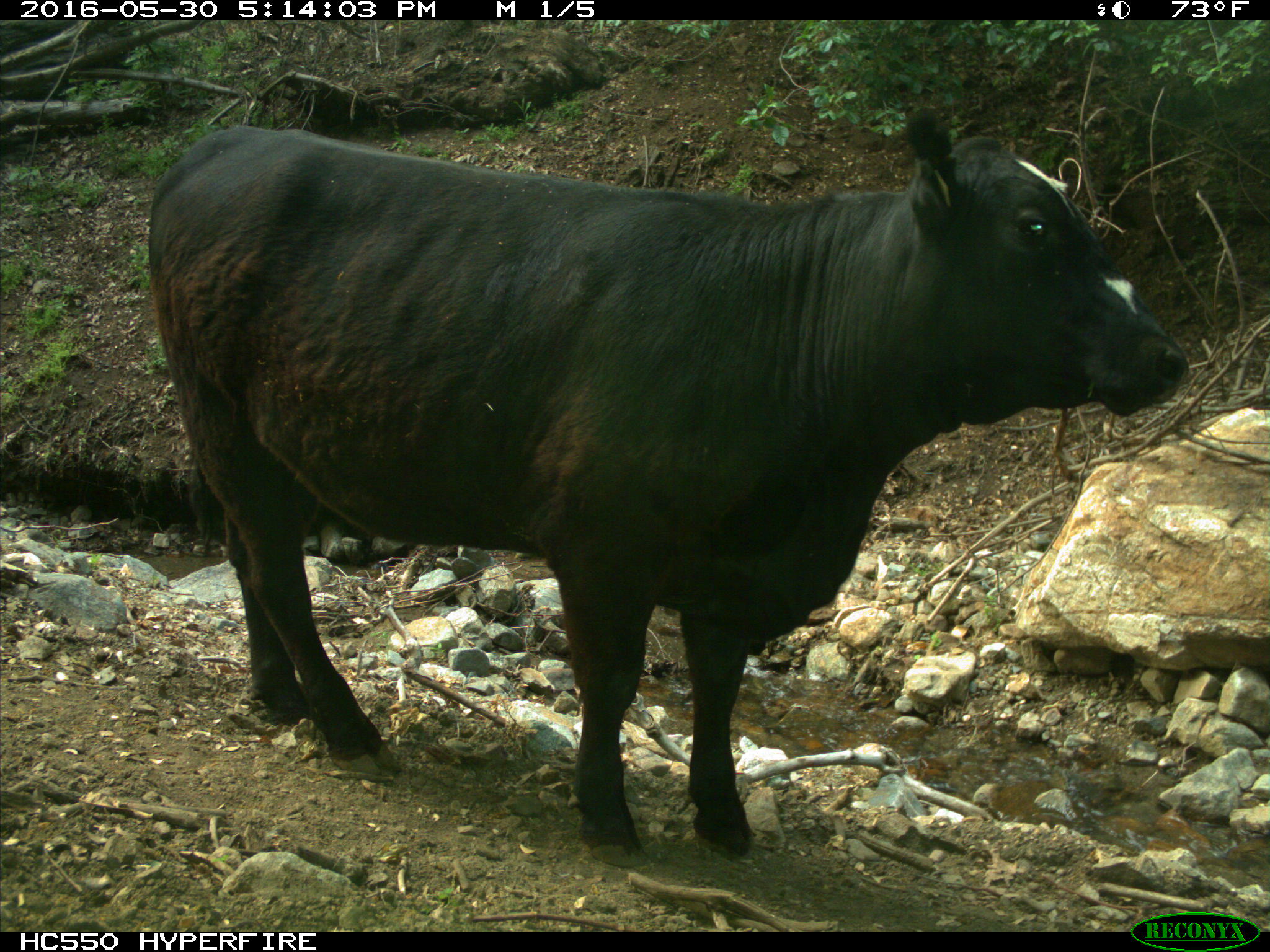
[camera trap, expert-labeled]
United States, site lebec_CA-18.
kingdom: Animalia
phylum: Chordata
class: Mammalia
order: Artiodactyla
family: Bovidae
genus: Bos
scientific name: Bos taurus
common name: domestic cow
Bos taurus (domestic cow).